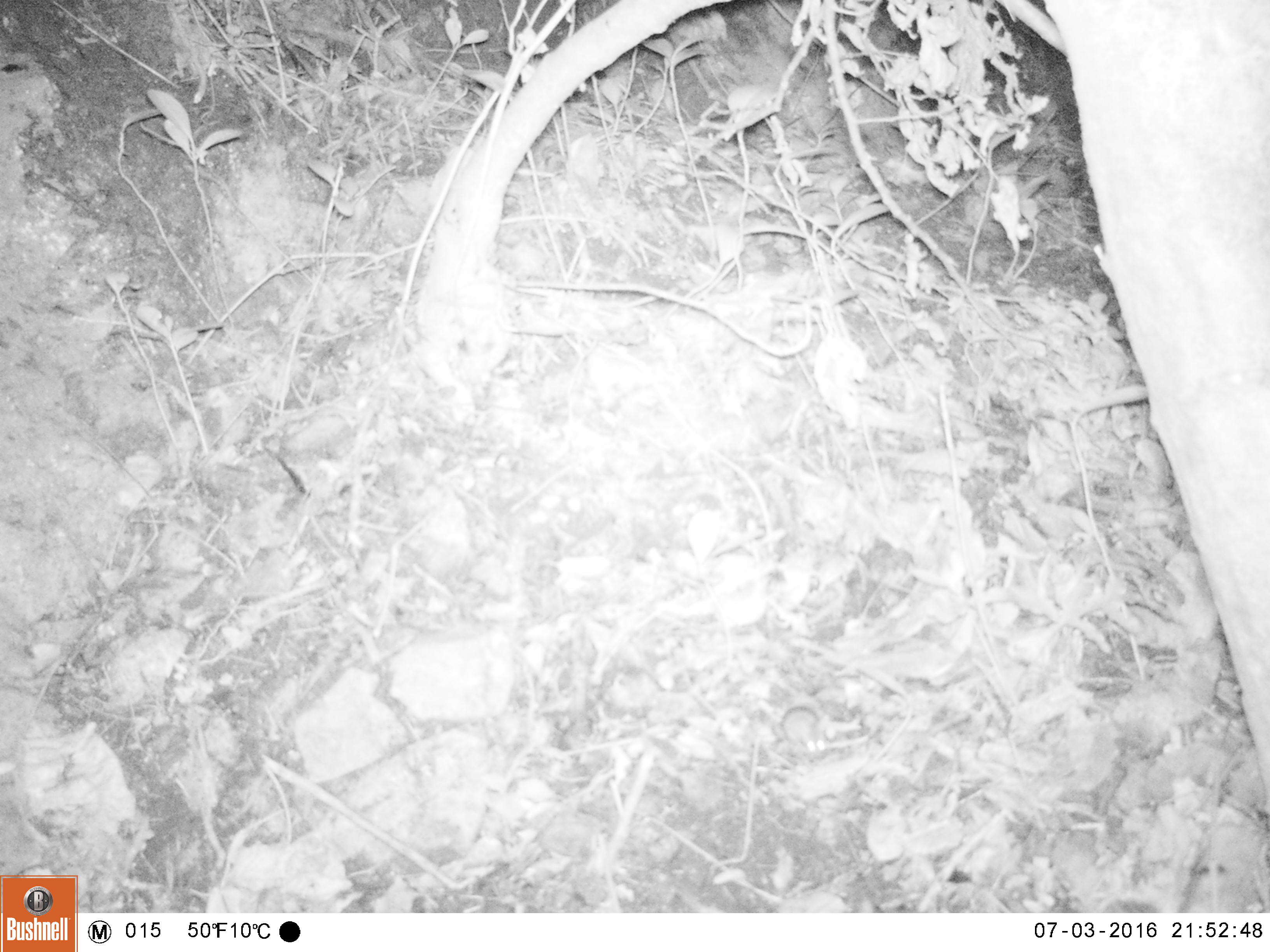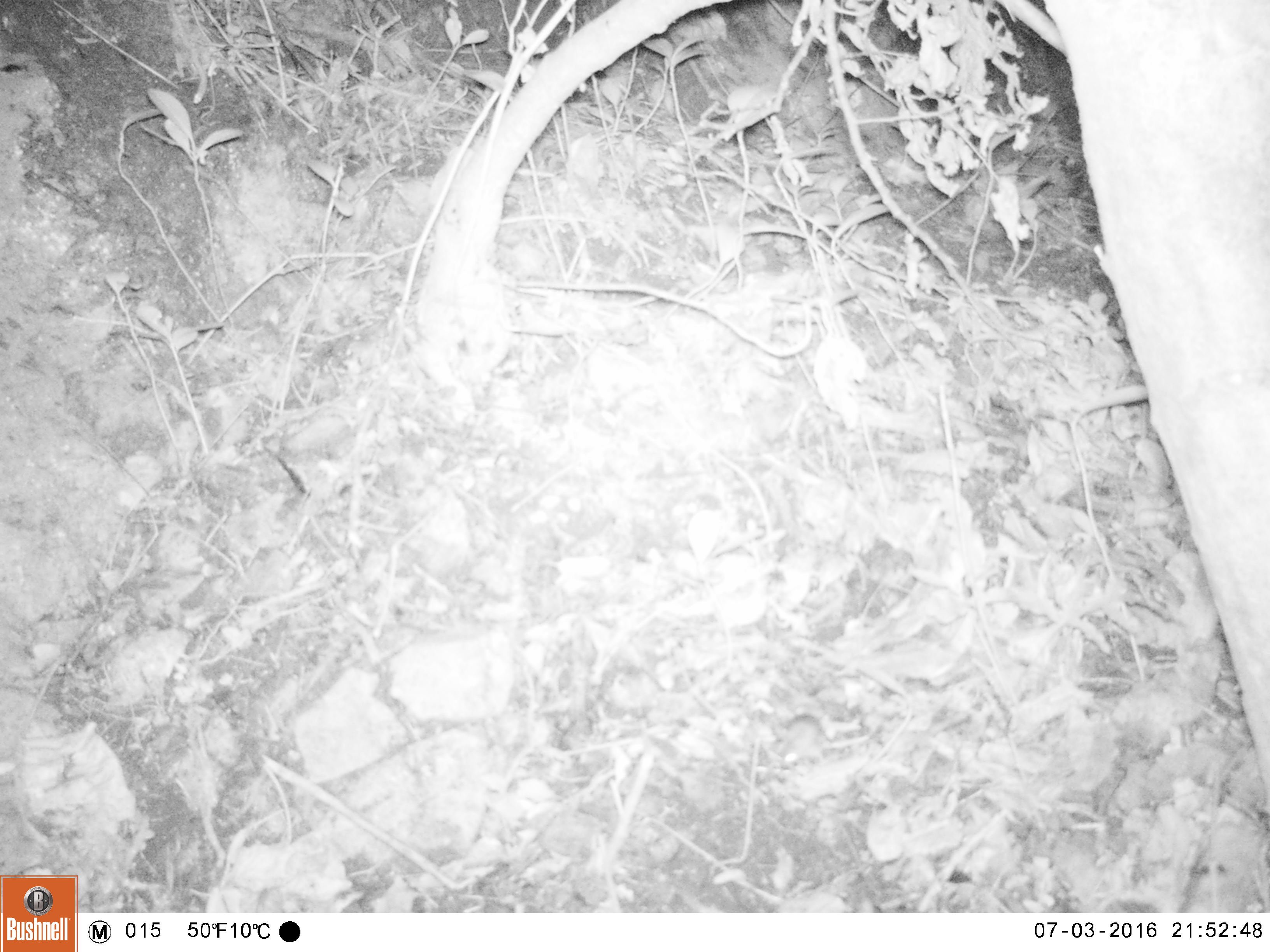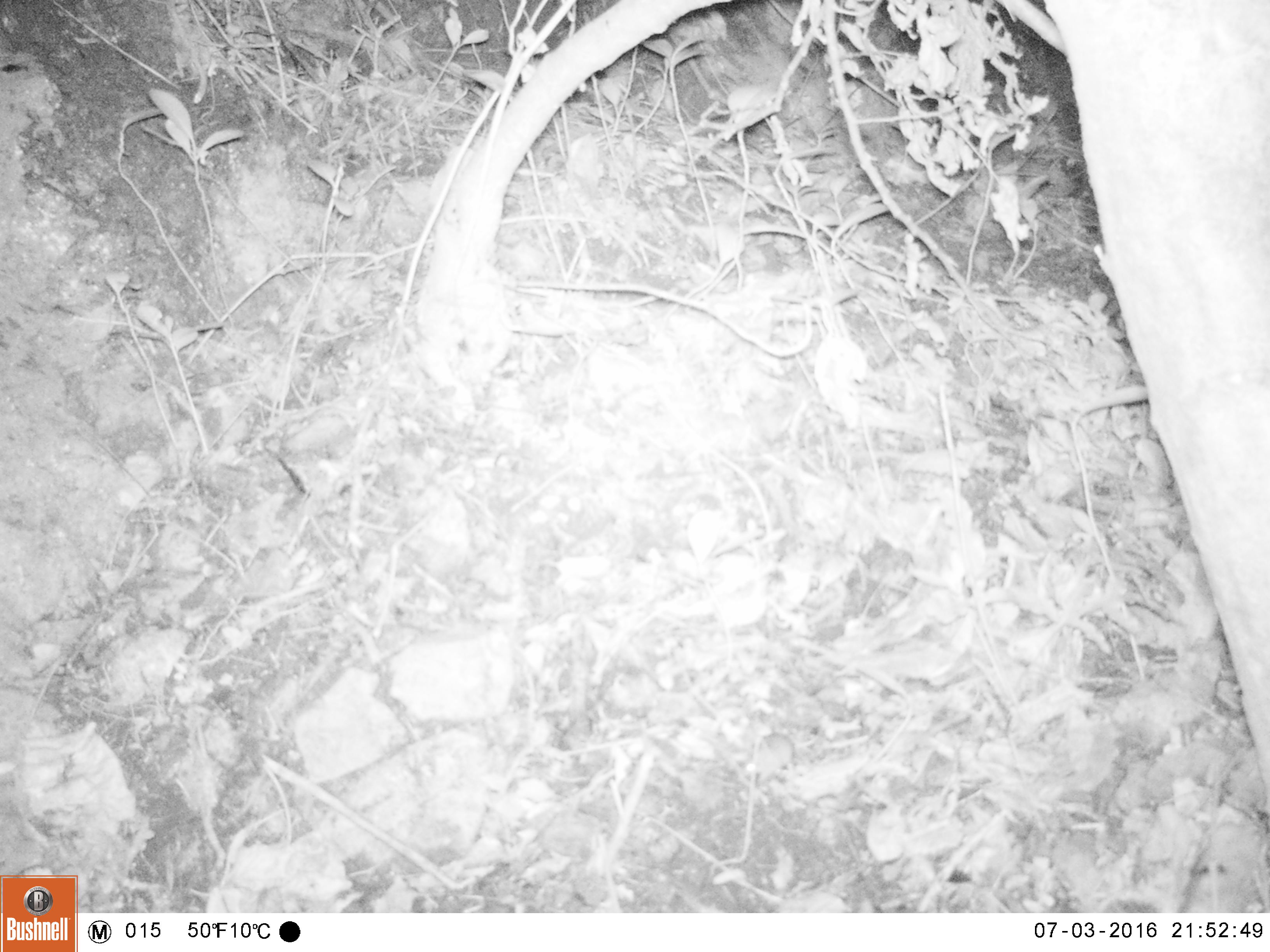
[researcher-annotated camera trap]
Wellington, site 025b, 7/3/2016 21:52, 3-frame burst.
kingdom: Animalia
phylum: Chordata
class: Mammalia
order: Rodentia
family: Muridae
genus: Mus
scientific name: Mus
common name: mouse